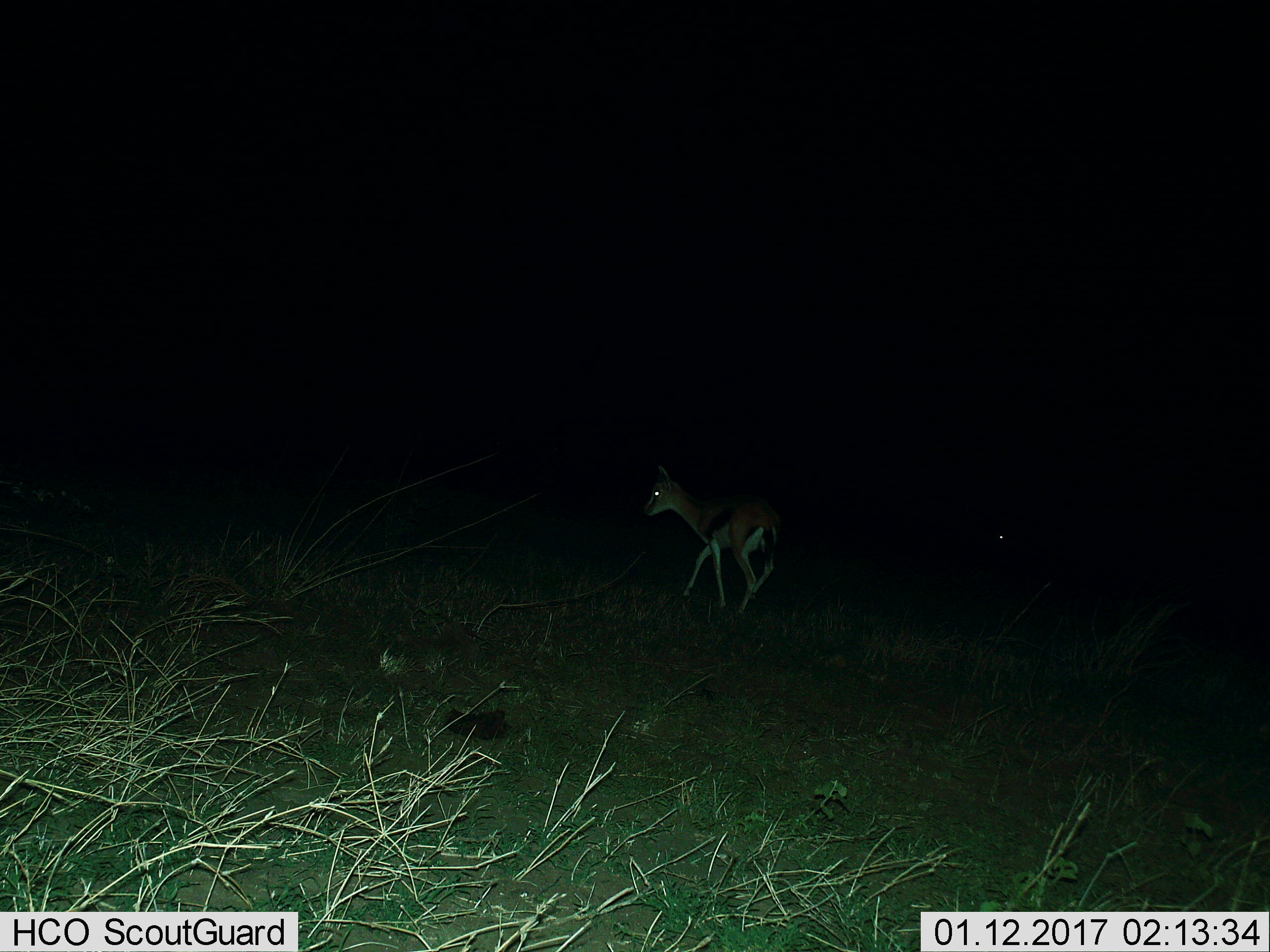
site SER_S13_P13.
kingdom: Animalia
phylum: Chordata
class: Mammalia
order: Artiodactyla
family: Bovidae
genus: Eudorcas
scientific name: Eudorcas thomsonii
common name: thomson's gazelle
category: gazellethomsons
Gazellethomsons (thomson's gazelle) (Eudorcas thomsonii), count 1. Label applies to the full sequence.